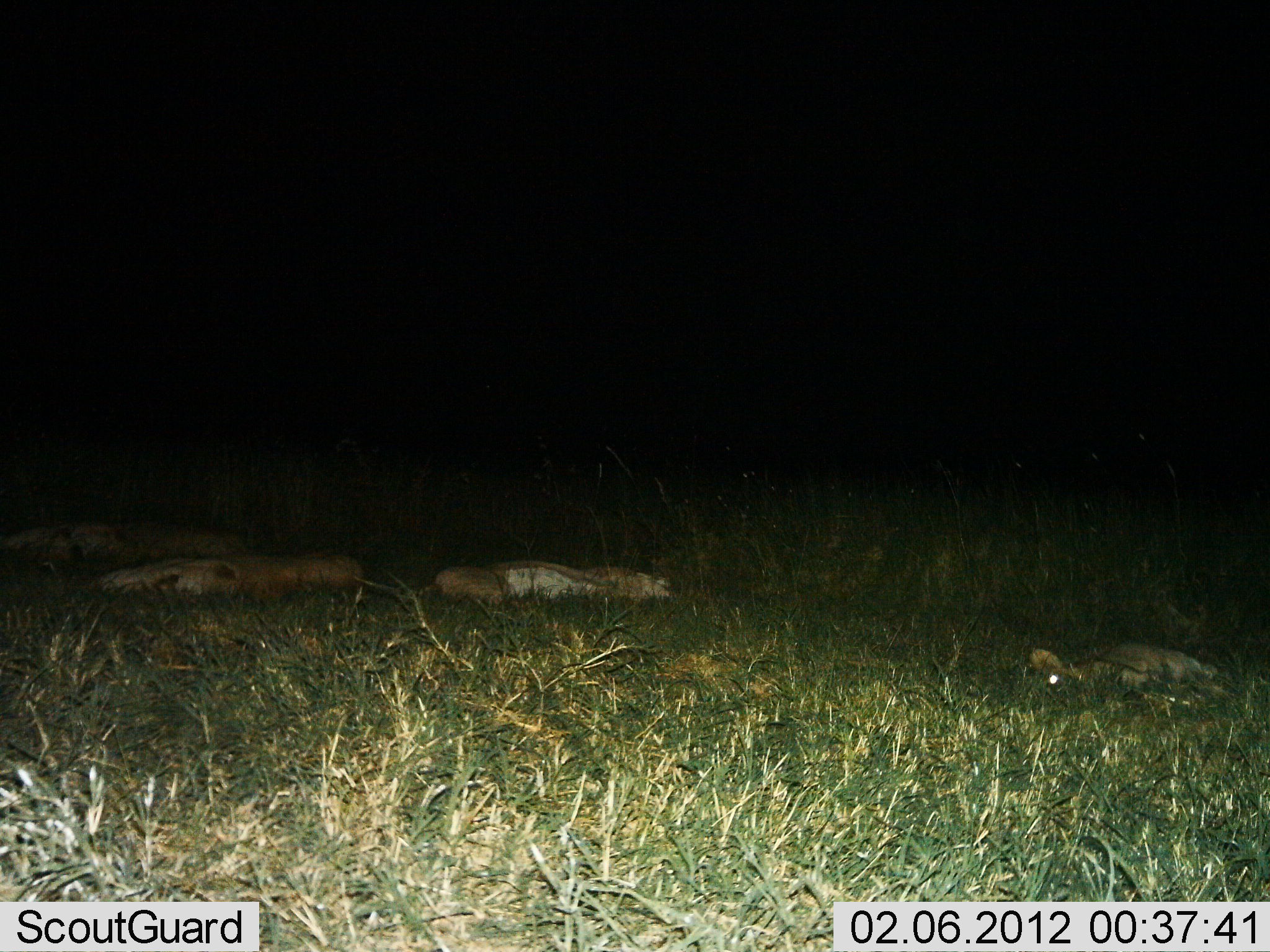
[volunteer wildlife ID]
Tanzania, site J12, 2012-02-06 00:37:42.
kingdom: Animalia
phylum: Chordata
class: Mammalia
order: Carnivora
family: Felidae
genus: Panthera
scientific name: Panthera leo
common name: lion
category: lionfemale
Lionfemale (lion) (Panthera leo), count 4. Behavior (volunteer vote fractions): standing 0%, resting 100%, moving 0%, interacting 0%. Young present (vote fraction): 14%. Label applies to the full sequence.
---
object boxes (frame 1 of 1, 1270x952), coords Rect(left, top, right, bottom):
animal: Rect(413, 556, 677, 620); Rect(95, 550, 366, 605); Rect(1, 508, 256, 566); Rect(1025, 641, 1225, 707)